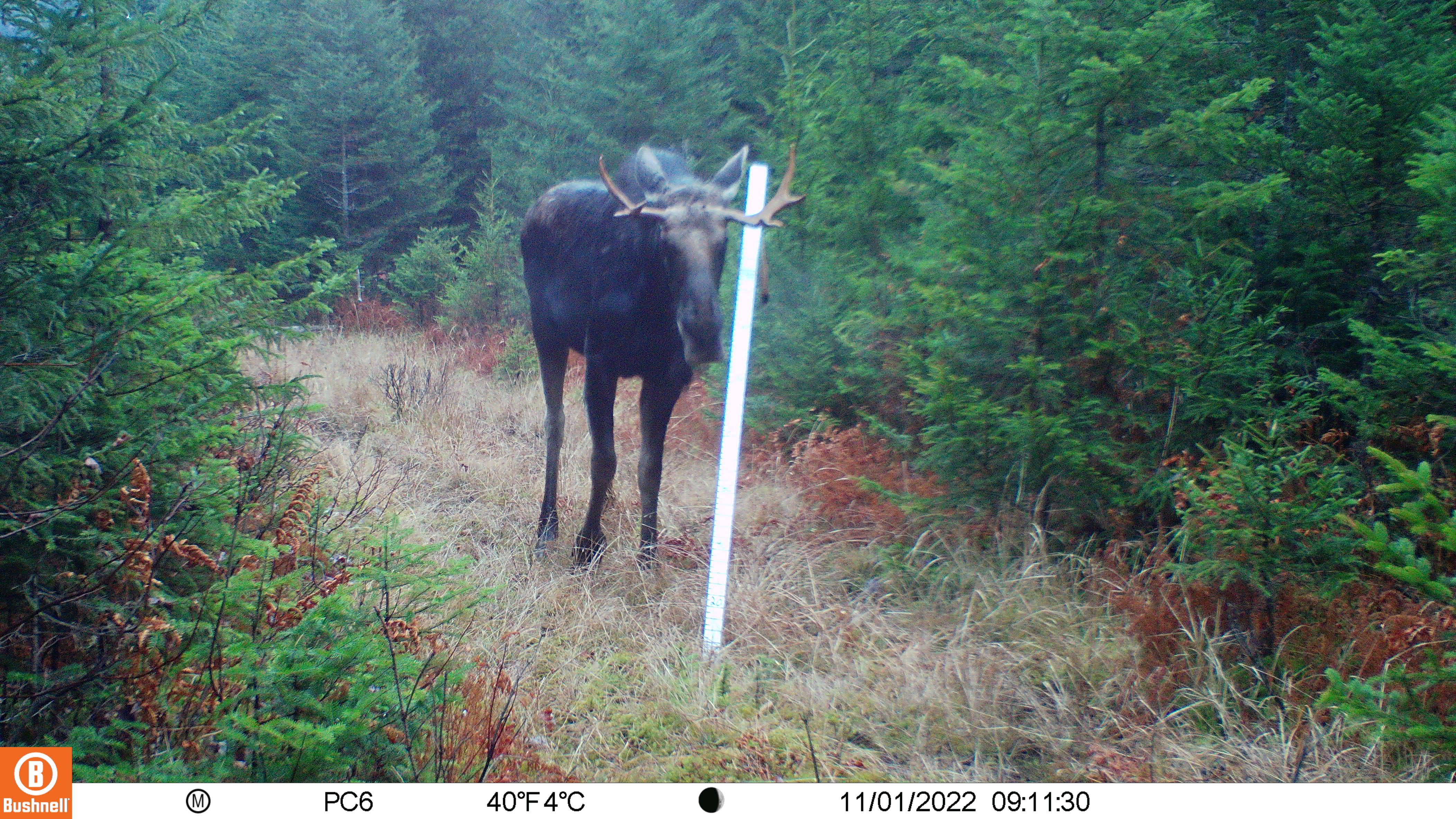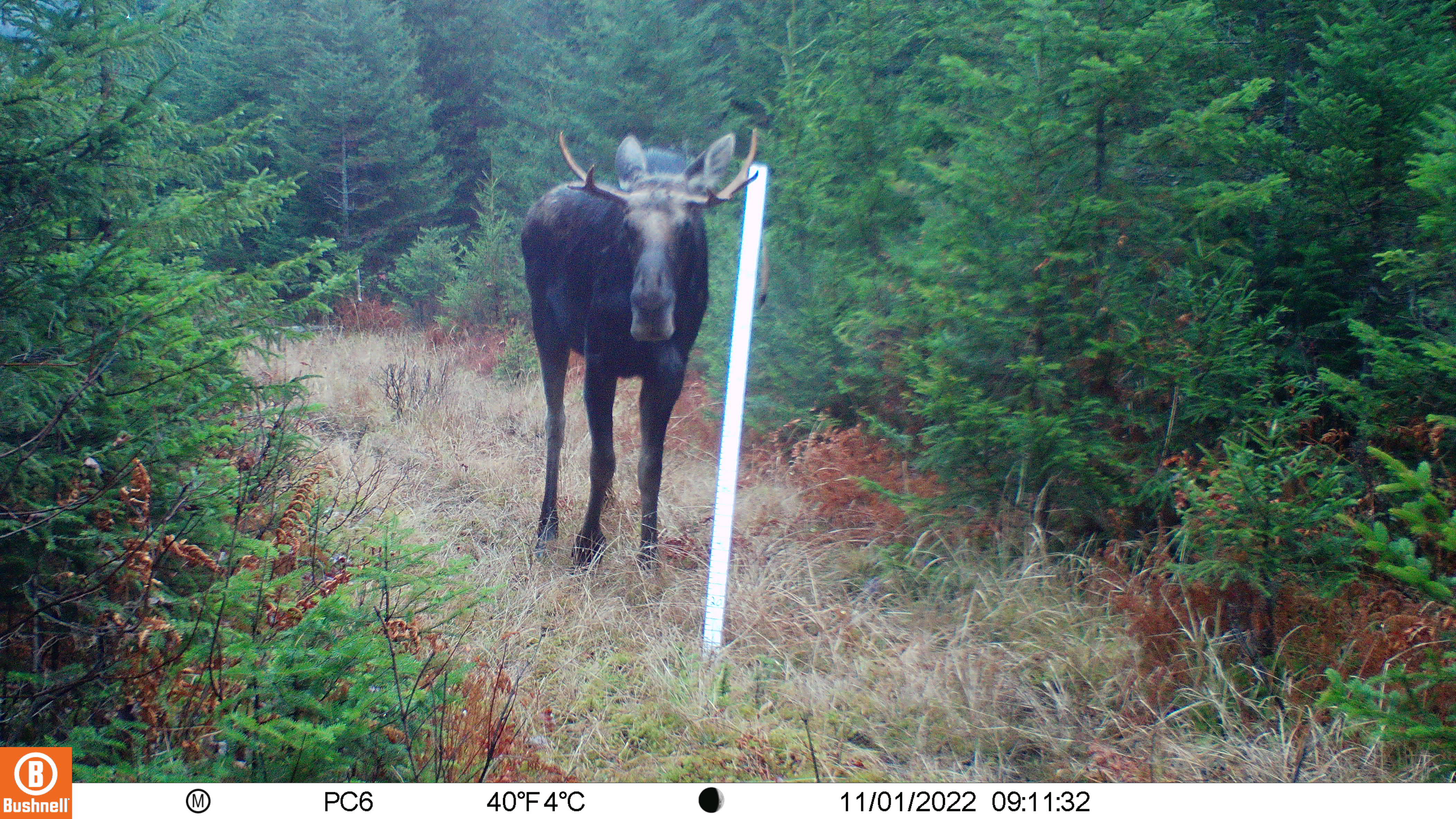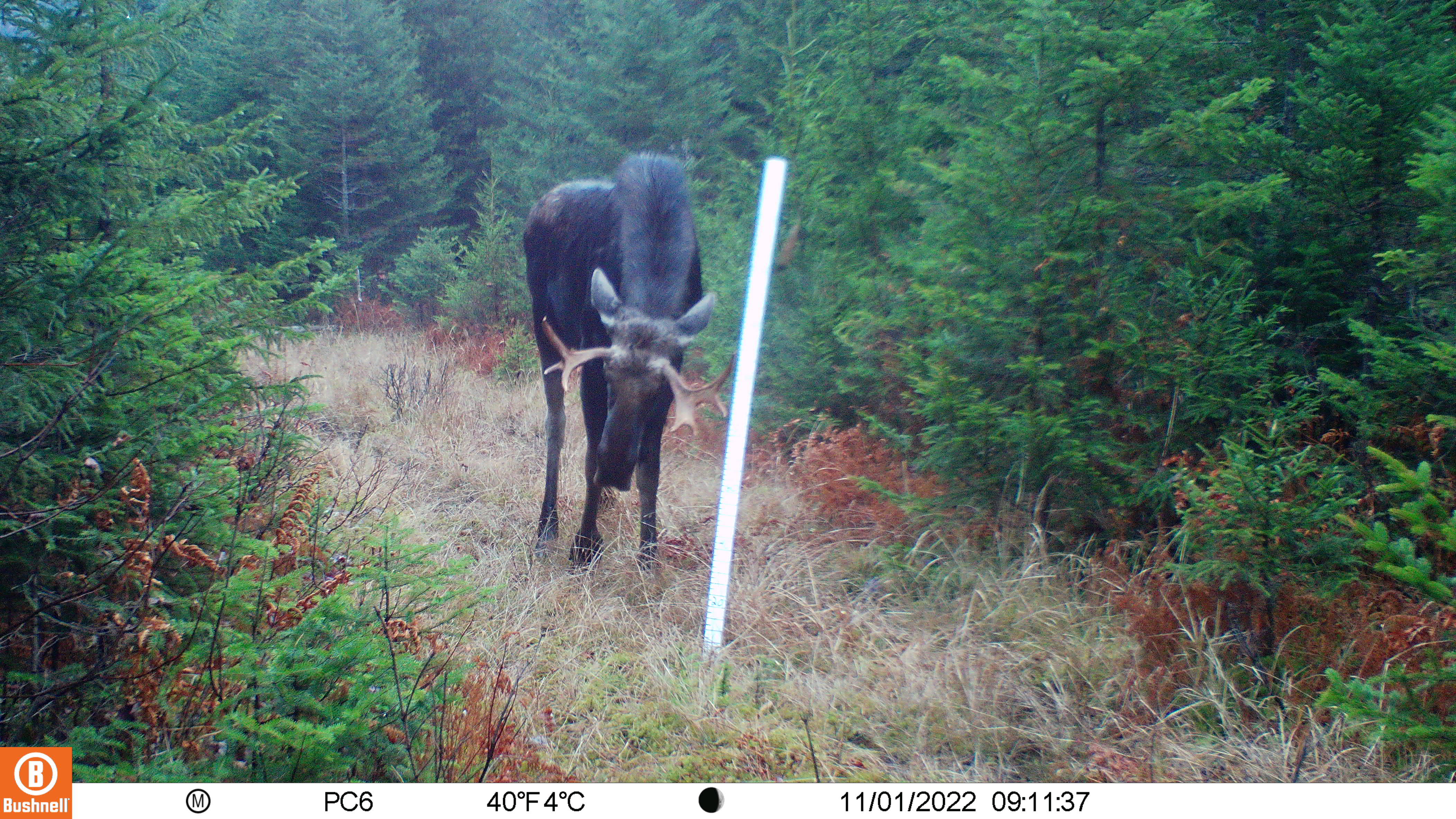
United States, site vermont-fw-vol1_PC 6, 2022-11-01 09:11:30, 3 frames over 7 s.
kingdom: Animalia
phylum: Chordata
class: Mammalia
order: Artiodactyla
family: Cervidae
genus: Alces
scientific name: Alces alces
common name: moose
Moose (Alces alces).